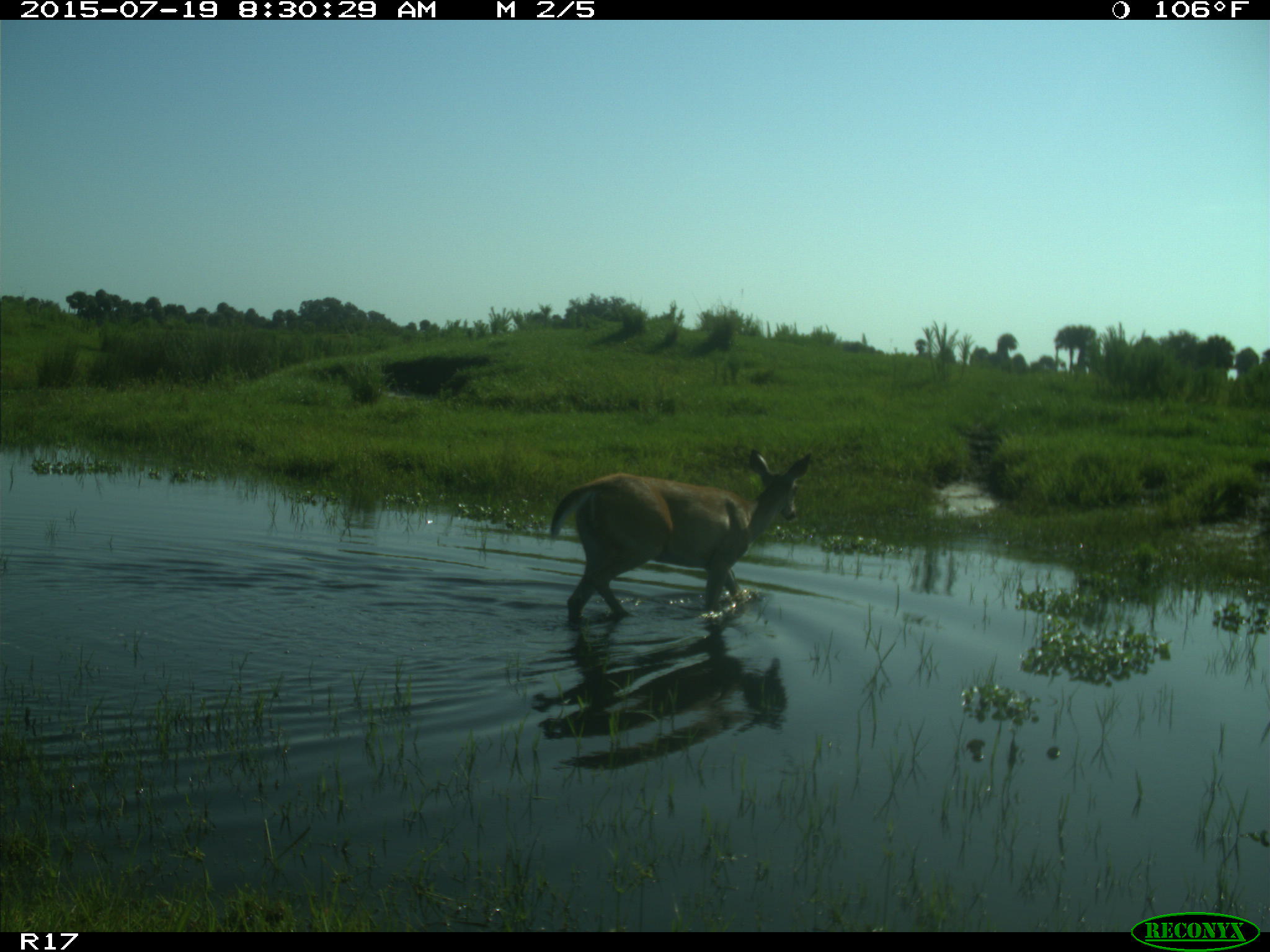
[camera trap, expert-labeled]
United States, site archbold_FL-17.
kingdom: Animalia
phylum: Chordata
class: Mammalia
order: Artiodactyla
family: Cervidae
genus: Odocoileus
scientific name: Odocoileus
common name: deer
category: unidentified deer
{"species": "unidentified deer (deer) (Odocoileus)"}